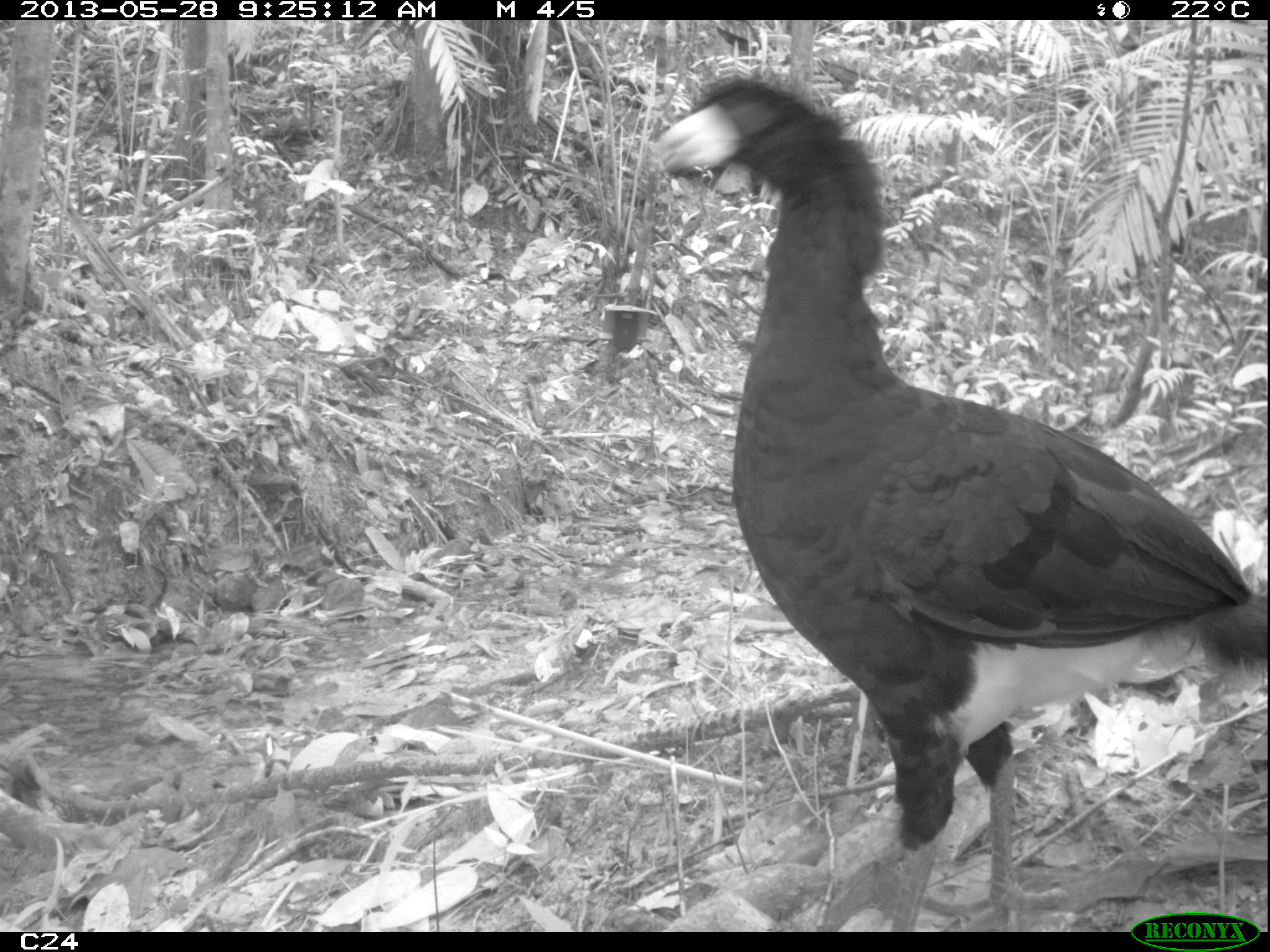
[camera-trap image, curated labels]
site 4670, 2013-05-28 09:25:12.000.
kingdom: Animalia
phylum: Chordata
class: Aves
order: Galliformes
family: Cracidae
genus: Crax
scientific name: Crax alector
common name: black curassow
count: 1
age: adult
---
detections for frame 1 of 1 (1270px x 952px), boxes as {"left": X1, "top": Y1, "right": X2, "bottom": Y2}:
crax alector: {"left": 656, "top": 78, "right": 1267, "bottom": 933}